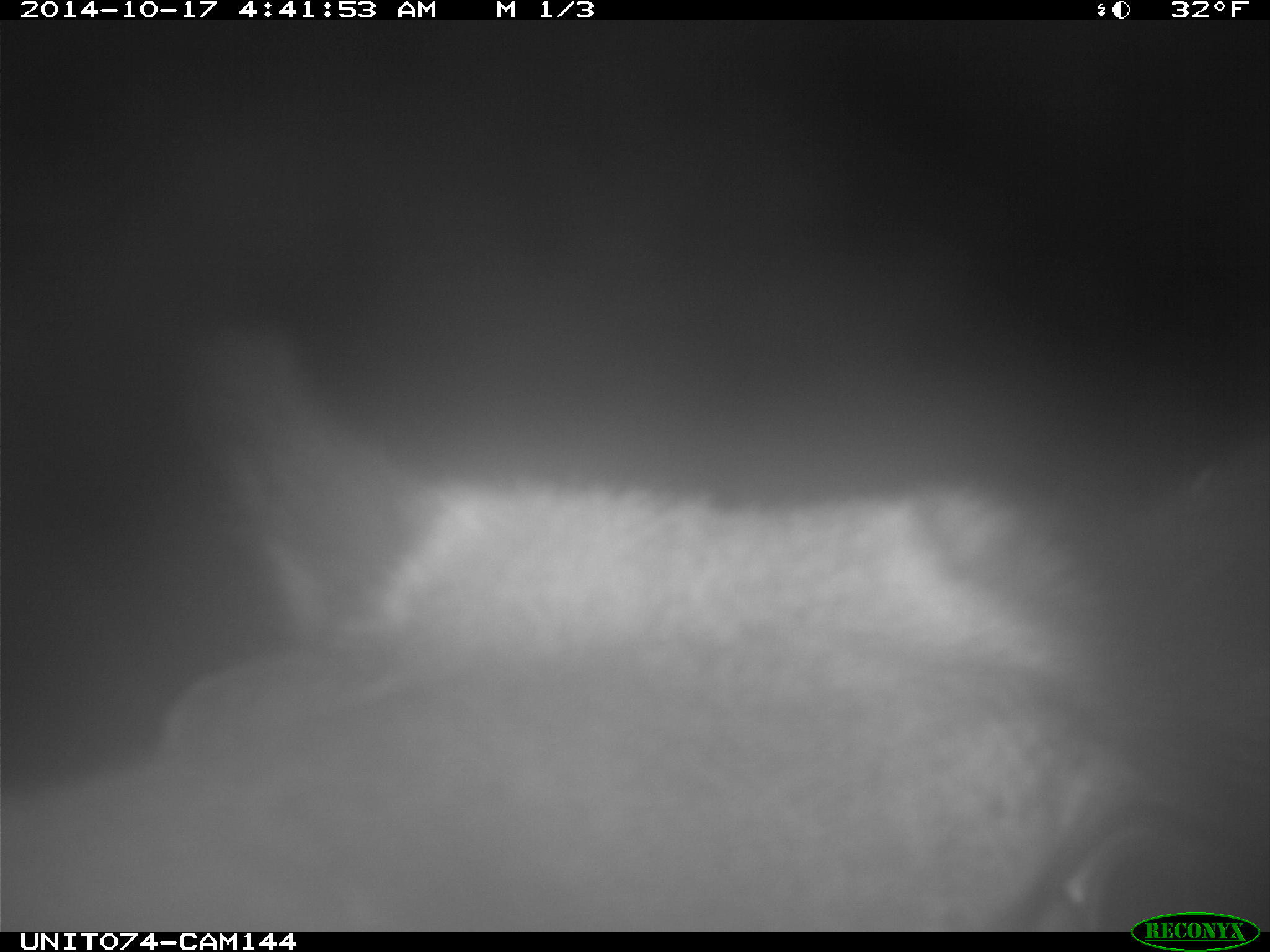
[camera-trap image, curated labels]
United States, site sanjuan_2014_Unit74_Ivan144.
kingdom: Animalia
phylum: Chordata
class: Mammalia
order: Artiodactyla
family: Cervidae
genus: Cervus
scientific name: Cervus elaphus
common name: red deer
Cervus elaphus (red deer).